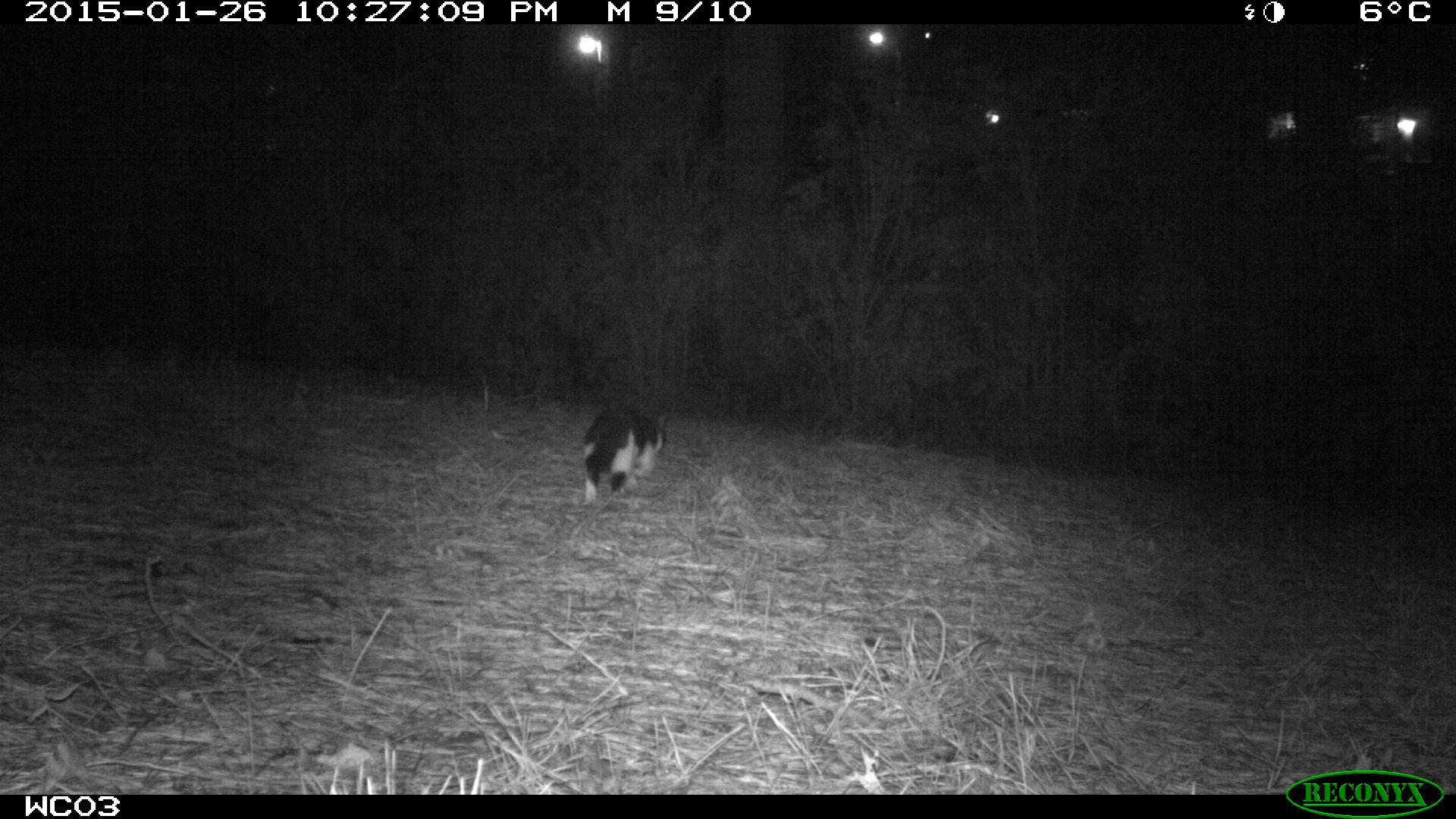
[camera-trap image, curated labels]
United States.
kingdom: Animalia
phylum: Chordata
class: Mammalia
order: Carnivora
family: Felidae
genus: Felis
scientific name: Felis catus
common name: domestic cat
Domestic Cat (Felis catus).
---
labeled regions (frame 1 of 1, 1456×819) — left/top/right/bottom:
Domestic Cat: 571/398/667/511